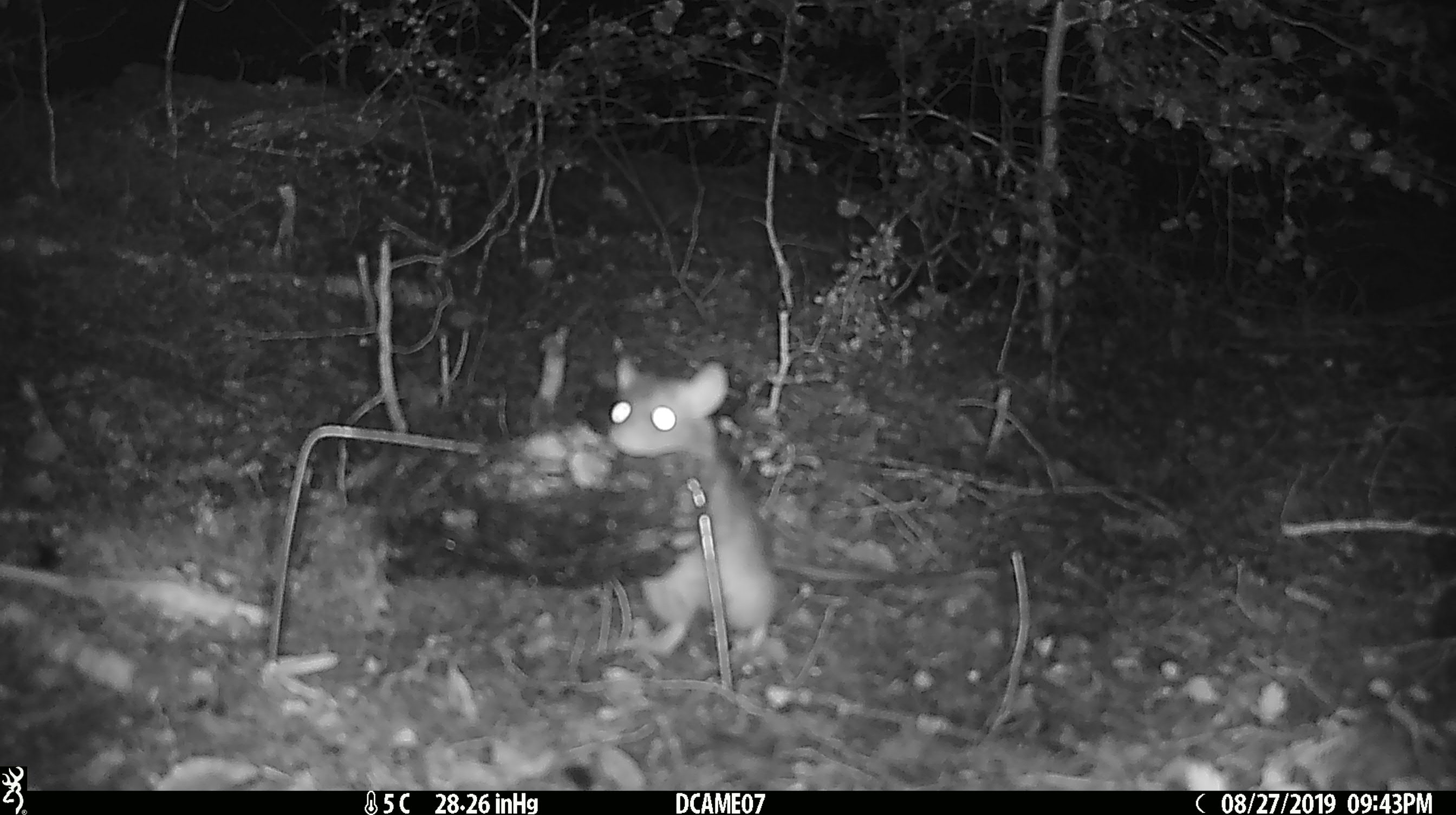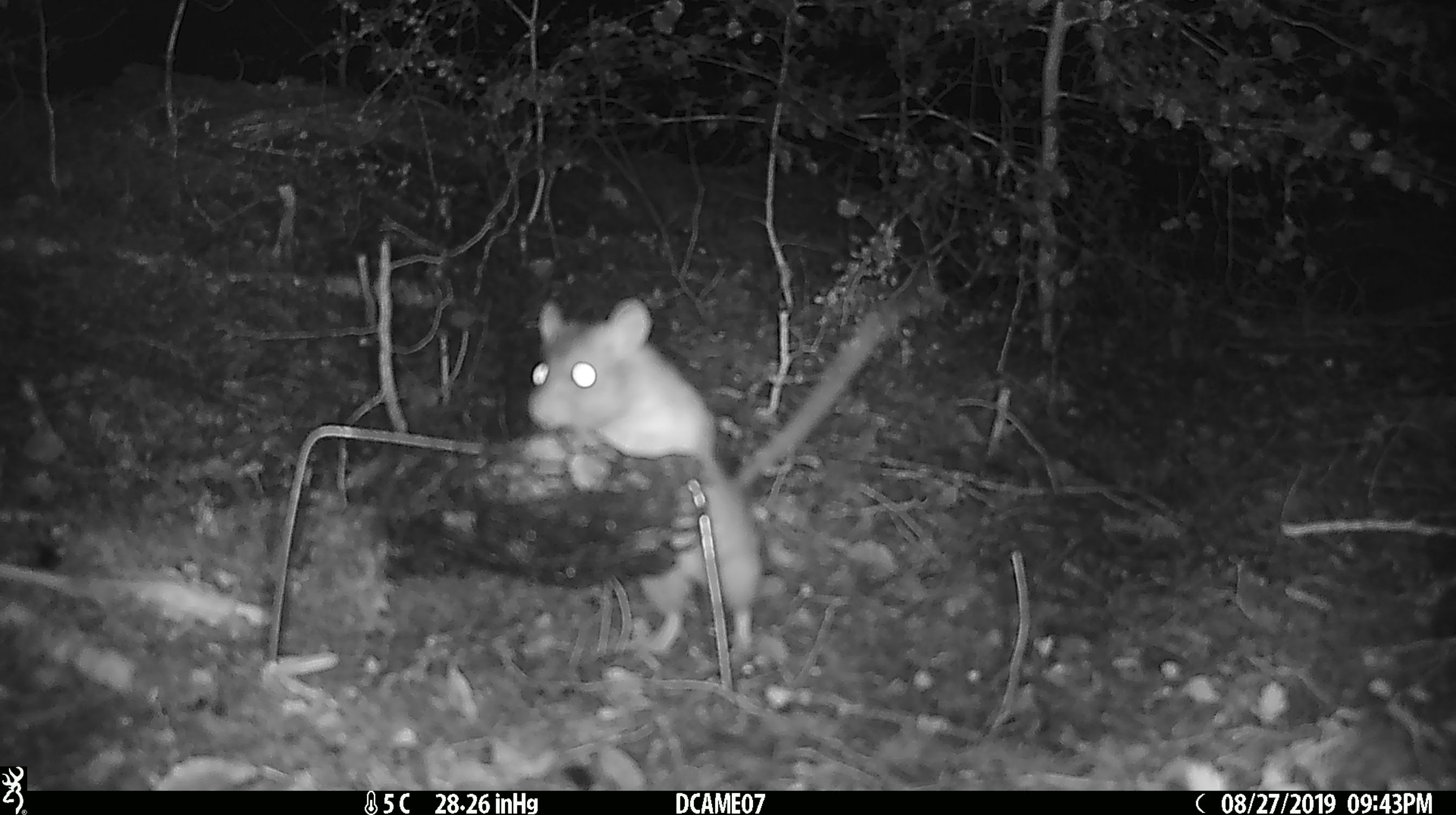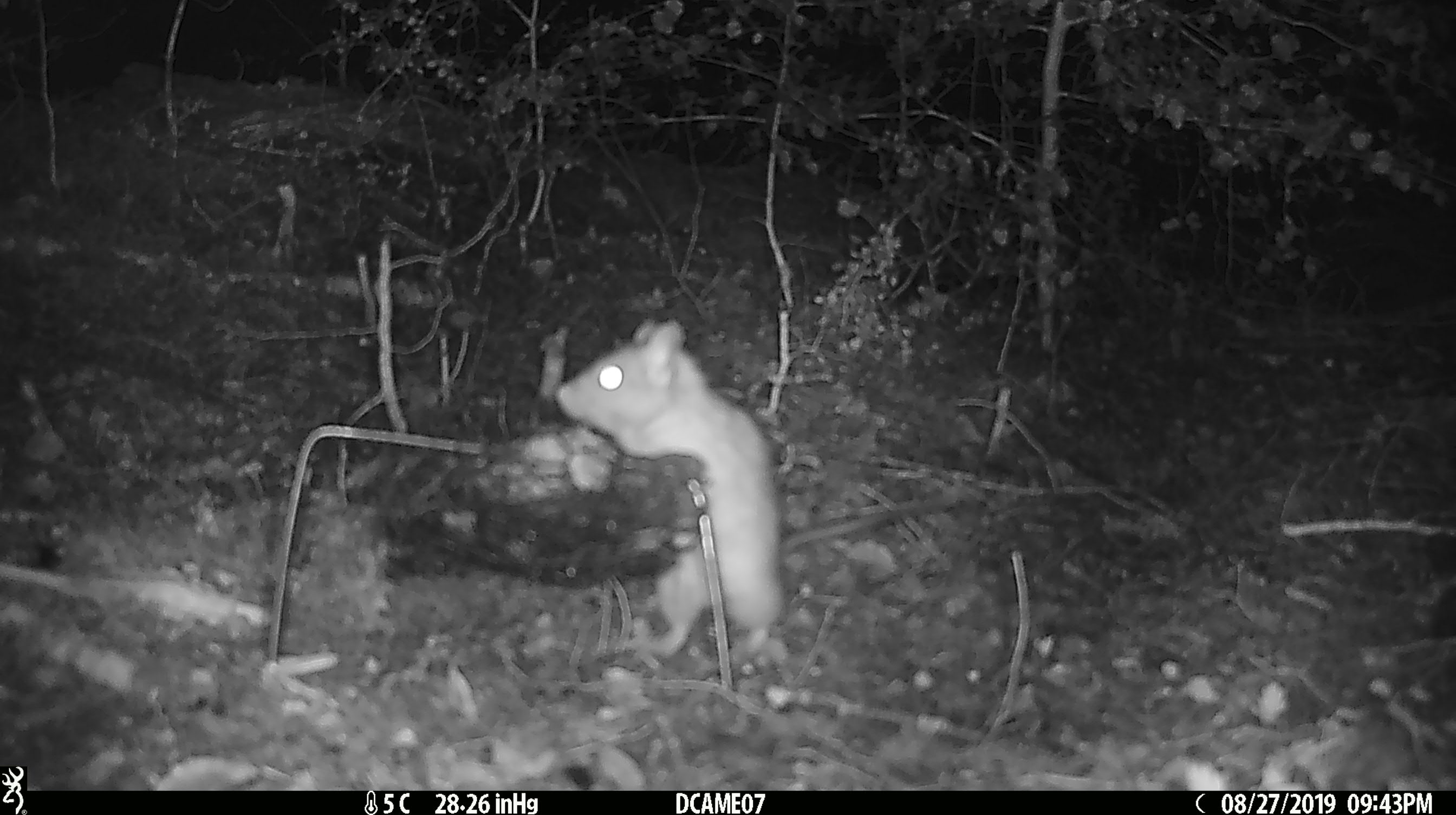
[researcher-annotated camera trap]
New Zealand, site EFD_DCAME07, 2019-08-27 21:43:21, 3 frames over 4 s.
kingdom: Animalia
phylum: Chordata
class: Mammalia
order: Rodentia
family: Muridae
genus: Rattus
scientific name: Rattus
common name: rat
Rat (Rattus).